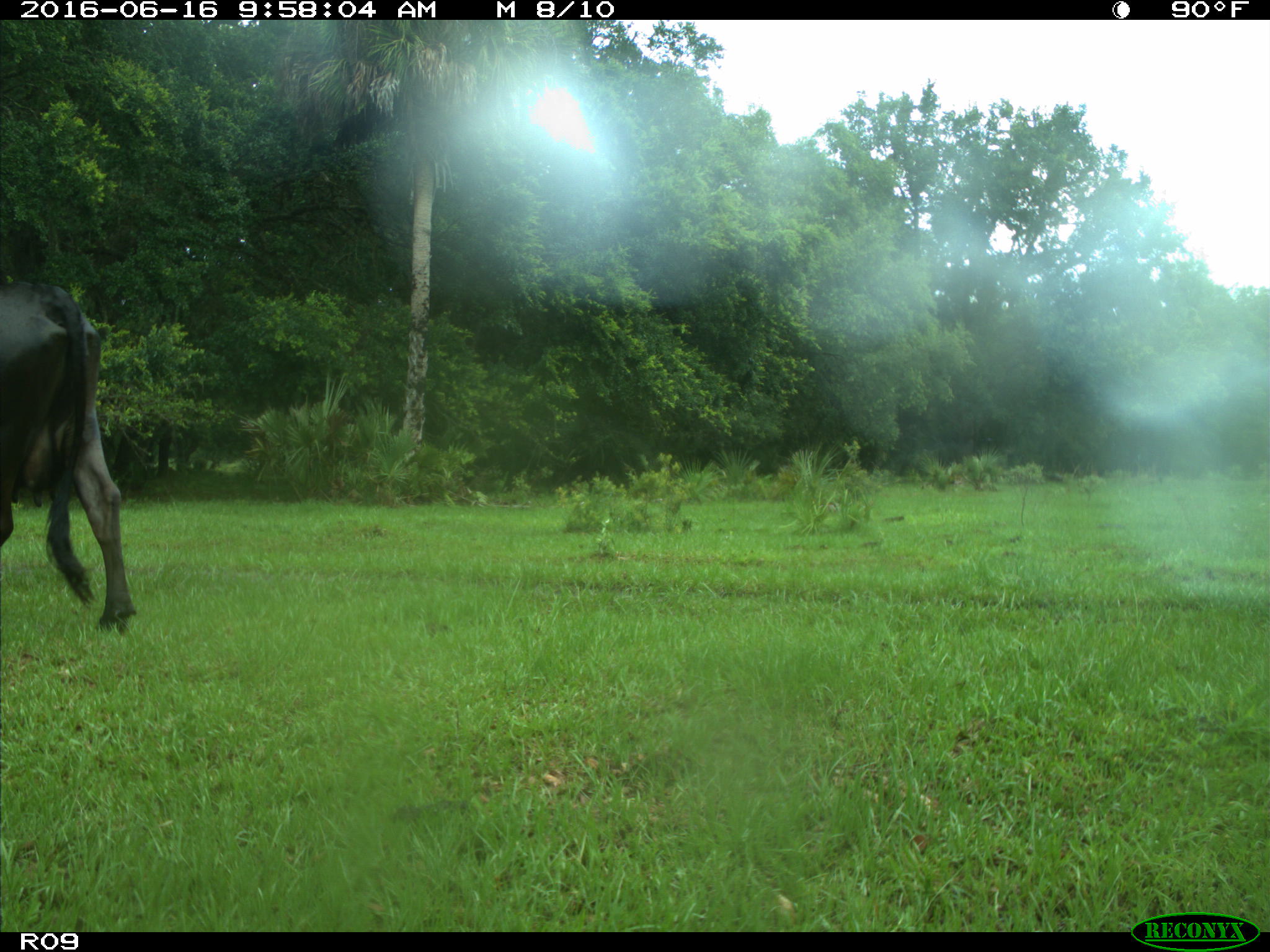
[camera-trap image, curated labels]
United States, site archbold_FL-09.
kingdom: Animalia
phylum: Chordata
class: Mammalia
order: Artiodactyla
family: Bovidae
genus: Bos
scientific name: Bos taurus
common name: domestic cow